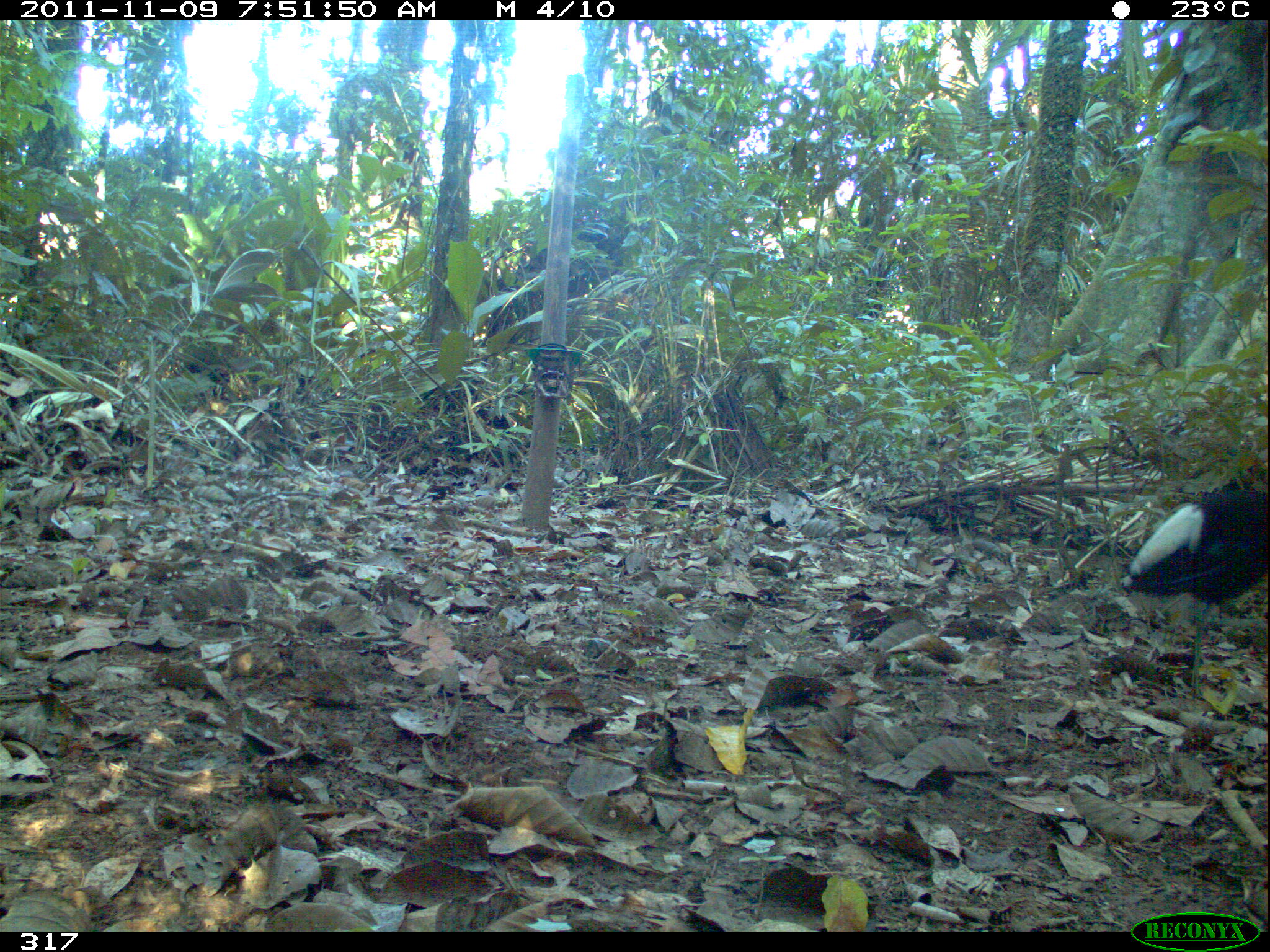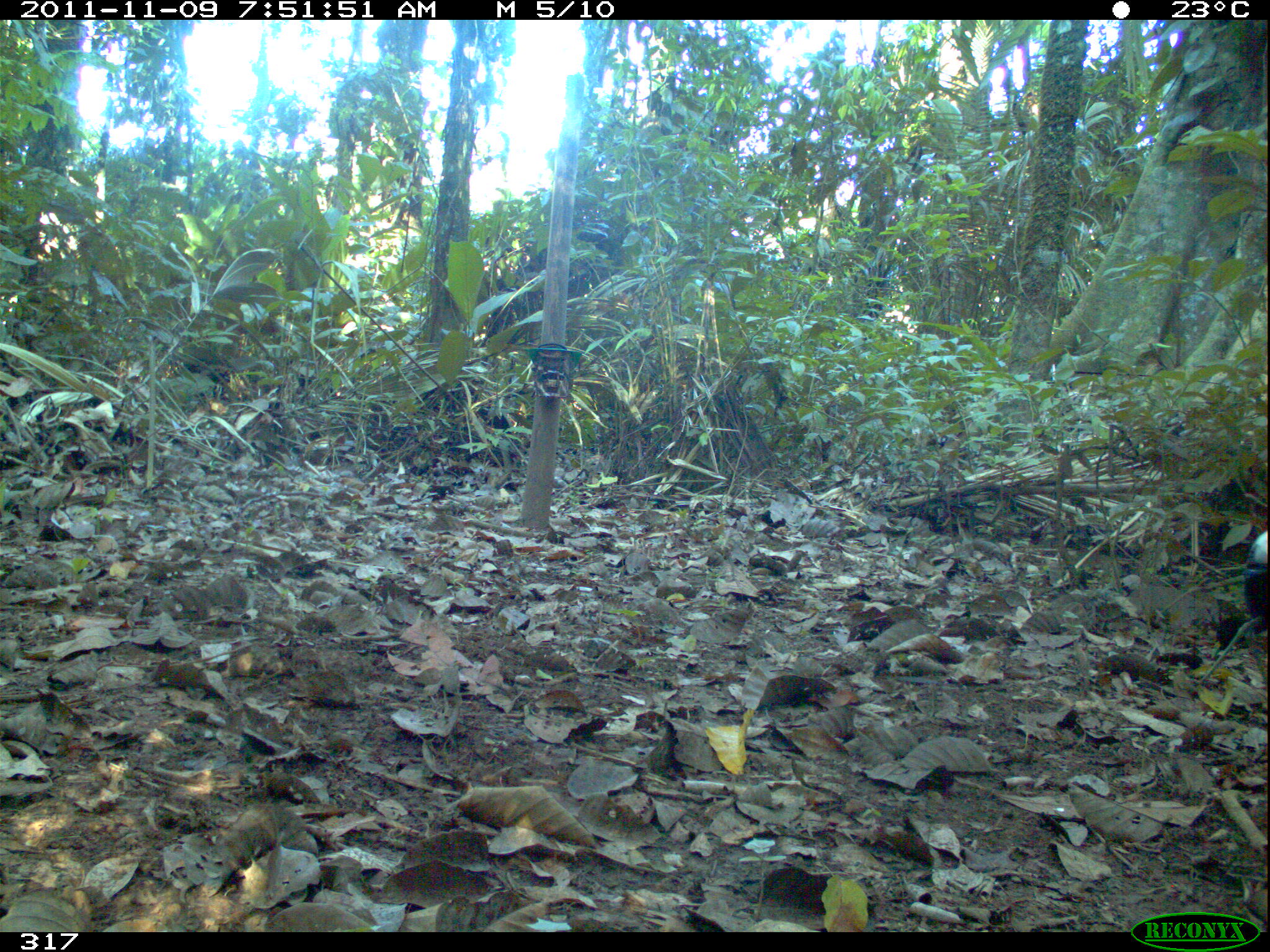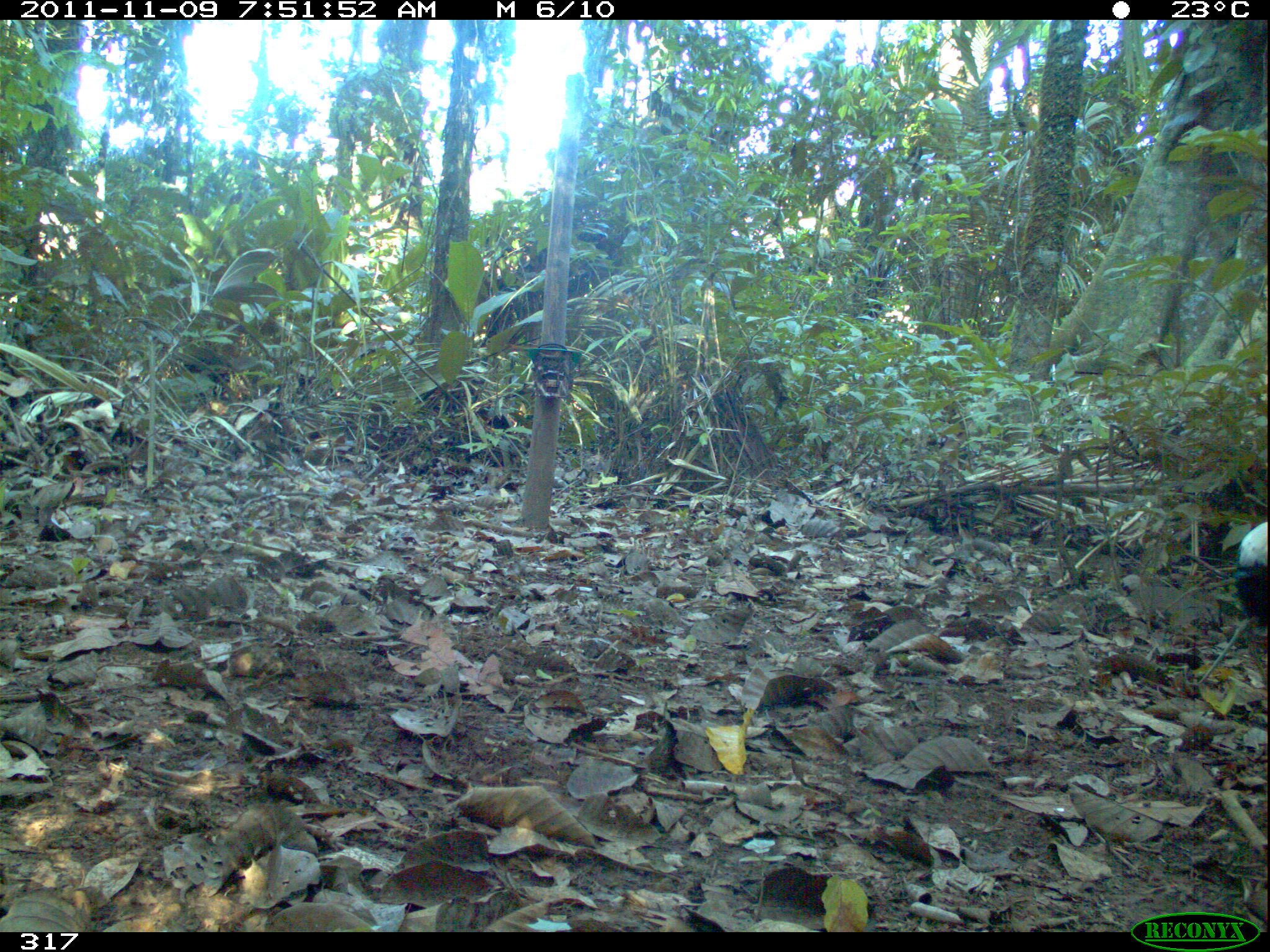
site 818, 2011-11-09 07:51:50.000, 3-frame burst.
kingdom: Animalia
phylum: Chordata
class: Aves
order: Gruiformes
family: Psophiidae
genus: Psophia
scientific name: Psophia leucoptera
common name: pale-winged trumpeter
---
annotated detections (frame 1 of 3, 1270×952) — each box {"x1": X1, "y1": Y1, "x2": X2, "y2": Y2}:
psophia leucoptera: {"x1": 1123, "y1": 468, "x2": 1270, "y2": 701}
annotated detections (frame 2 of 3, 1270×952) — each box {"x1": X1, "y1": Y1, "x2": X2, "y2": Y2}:
psophia leucoptera: {"x1": 1195, "y1": 529, "x2": 1268, "y2": 692}